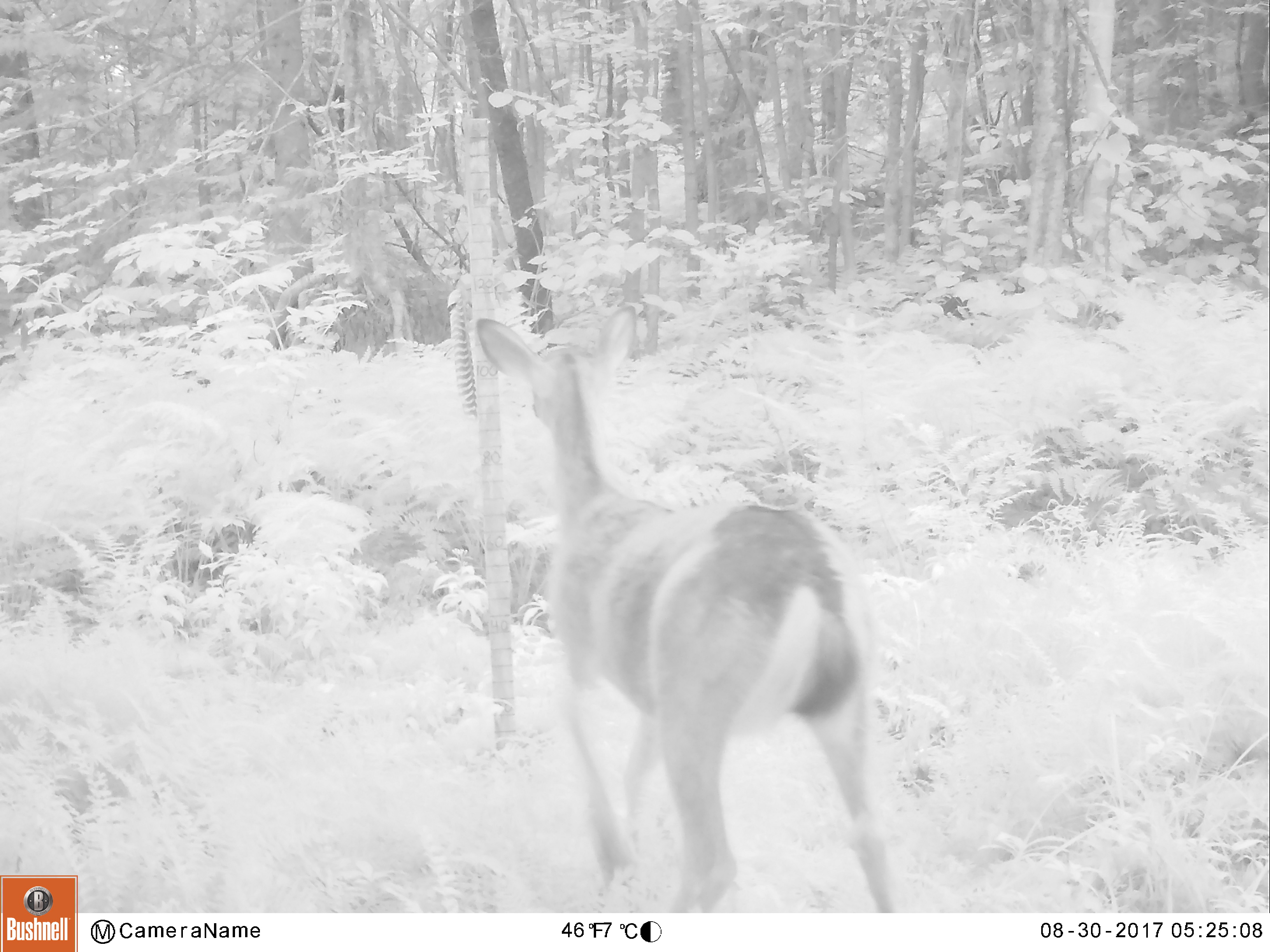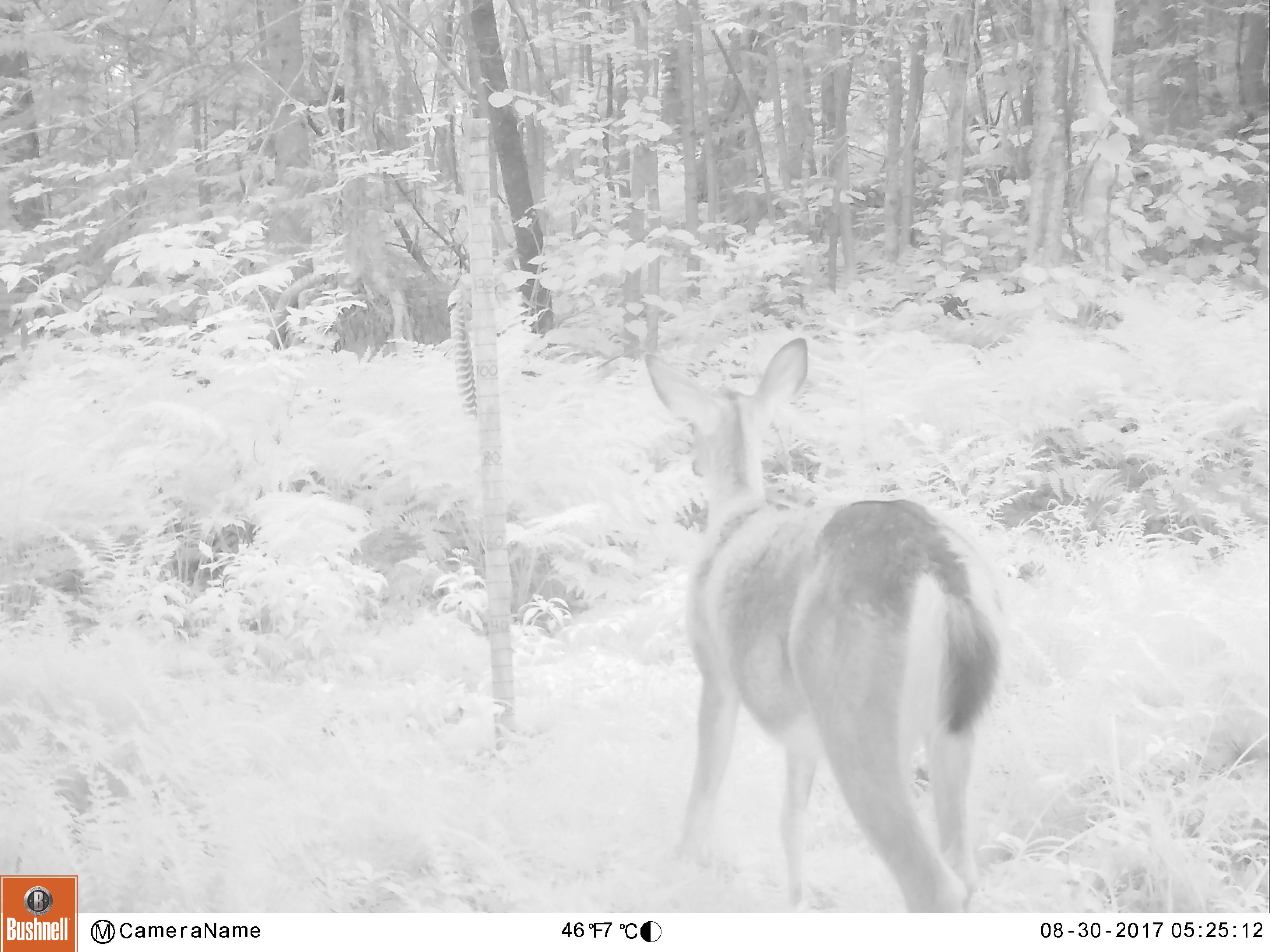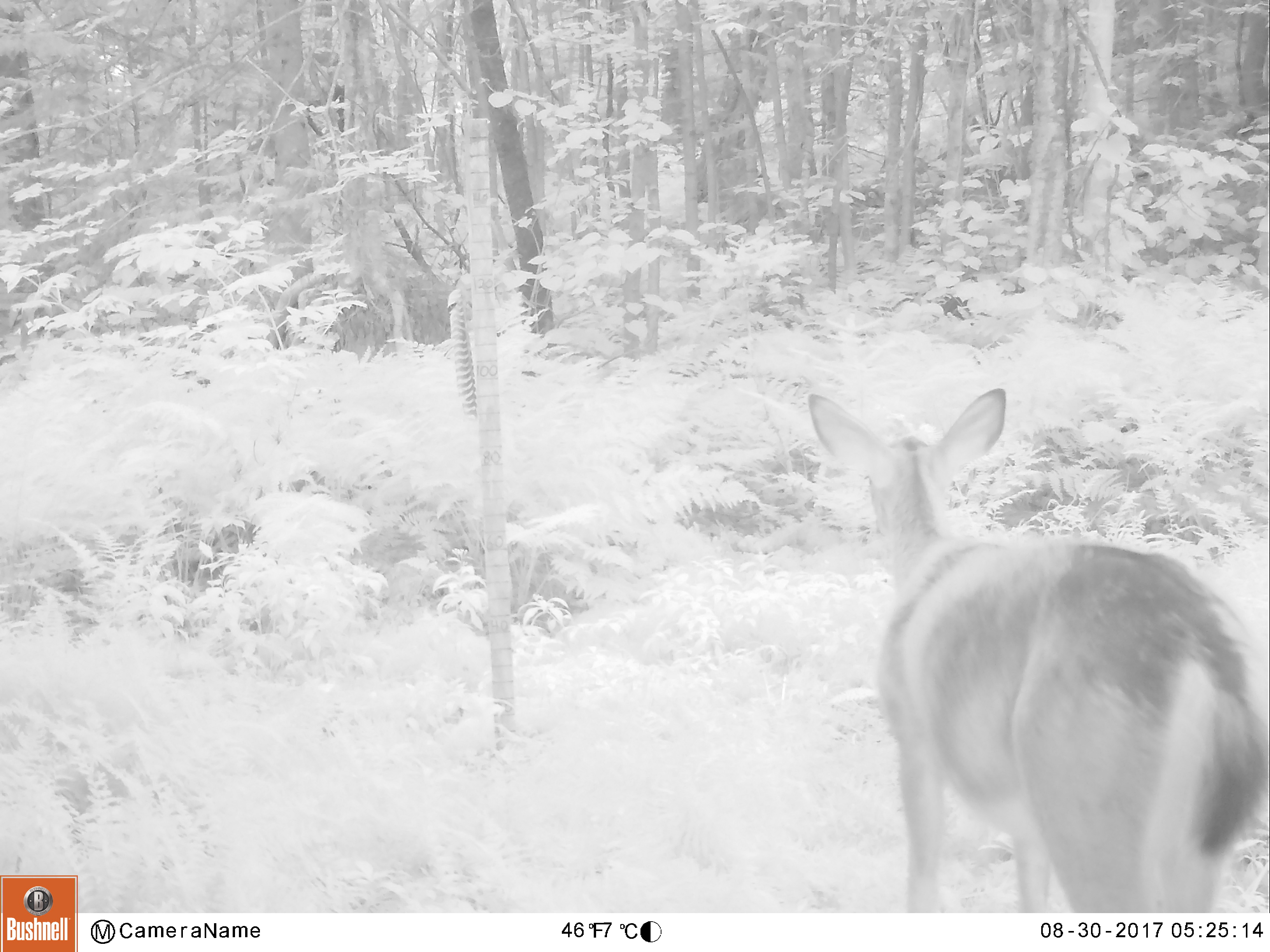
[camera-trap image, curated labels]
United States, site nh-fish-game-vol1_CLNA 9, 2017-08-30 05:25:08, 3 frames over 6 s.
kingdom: Animalia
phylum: Chordata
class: Mammalia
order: Artiodactyla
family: Cervidae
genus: Odocoileus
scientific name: Odocoileus virginianus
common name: white-tailed deer